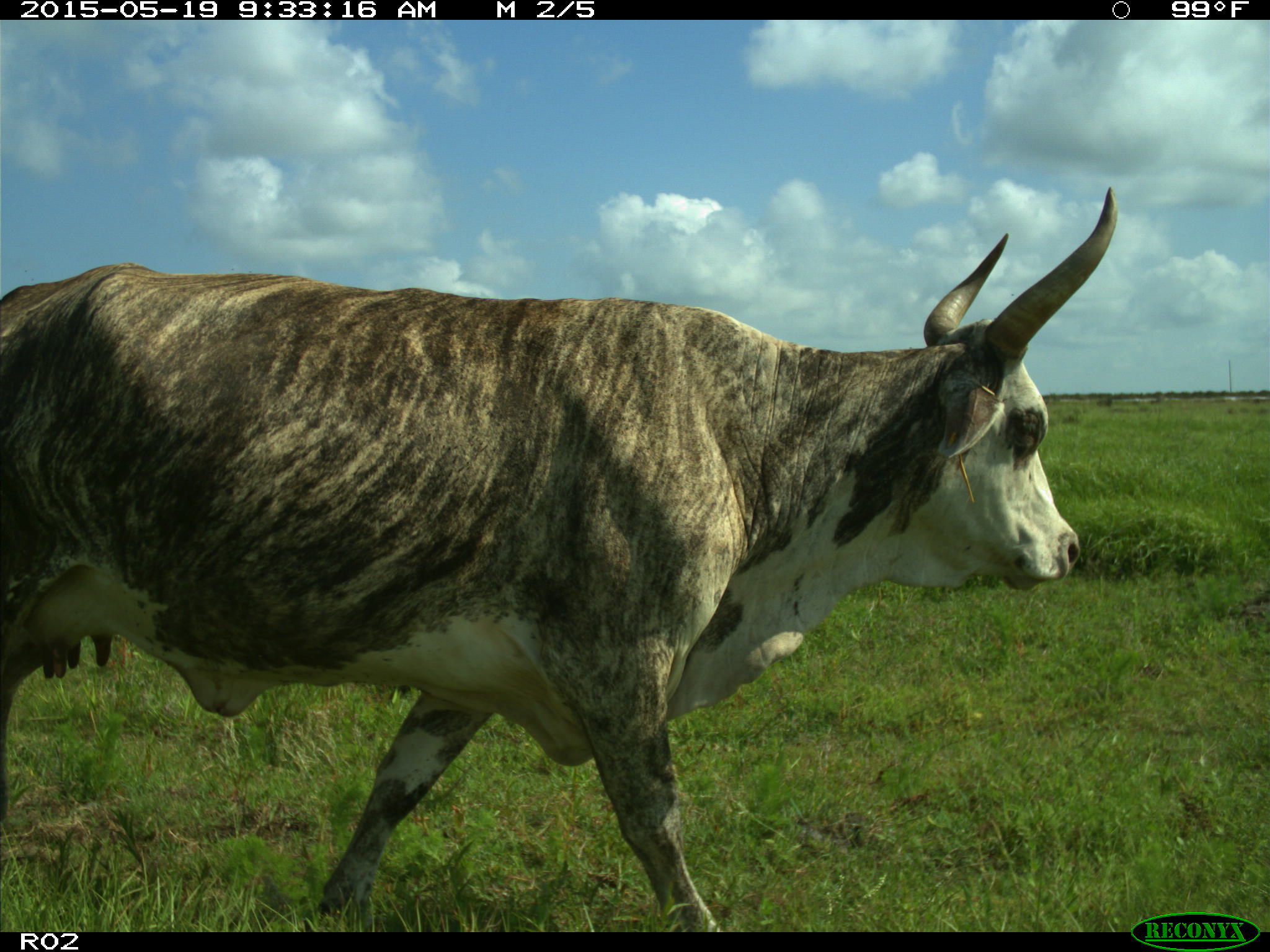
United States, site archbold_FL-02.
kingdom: Animalia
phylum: Chordata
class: Mammalia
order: Artiodactyla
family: Bovidae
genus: Bos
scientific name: Bos taurus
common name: domestic cow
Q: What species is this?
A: Bos taurus (domestic cow).